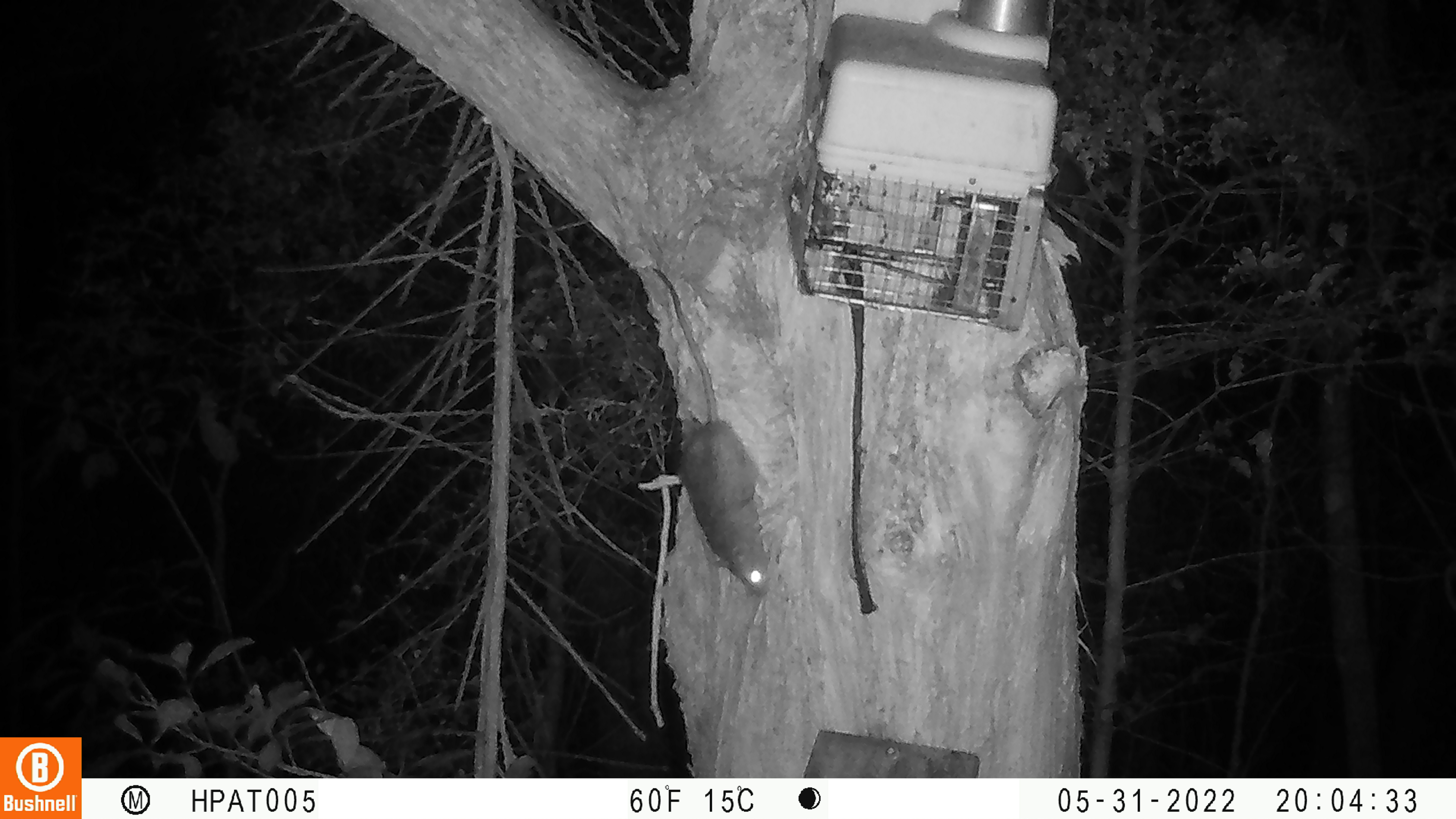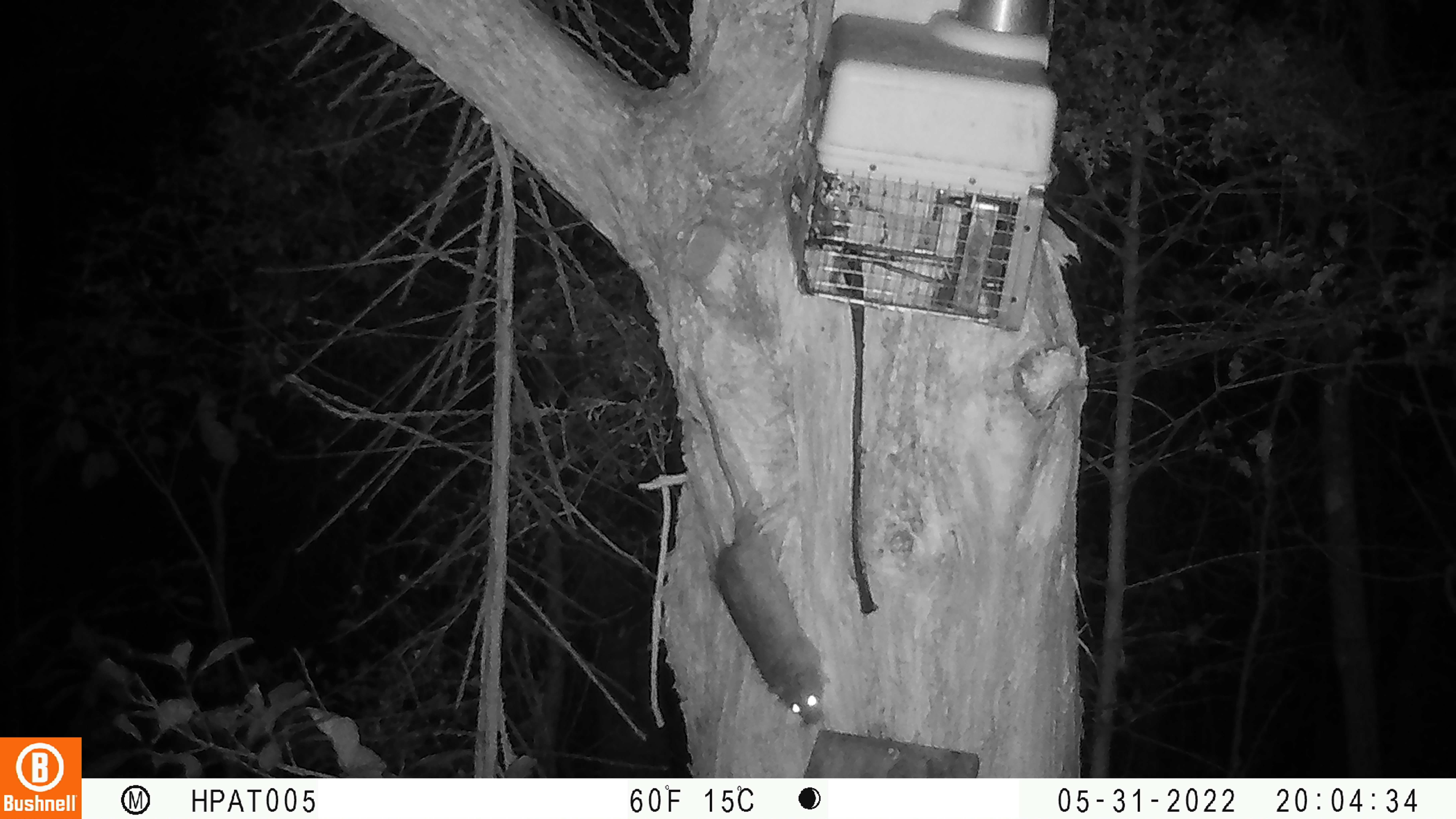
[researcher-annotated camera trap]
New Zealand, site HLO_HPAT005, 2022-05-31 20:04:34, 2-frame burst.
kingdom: Animalia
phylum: Chordata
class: Mammalia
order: Rodentia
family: Muridae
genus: Rattus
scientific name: Rattus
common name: rat